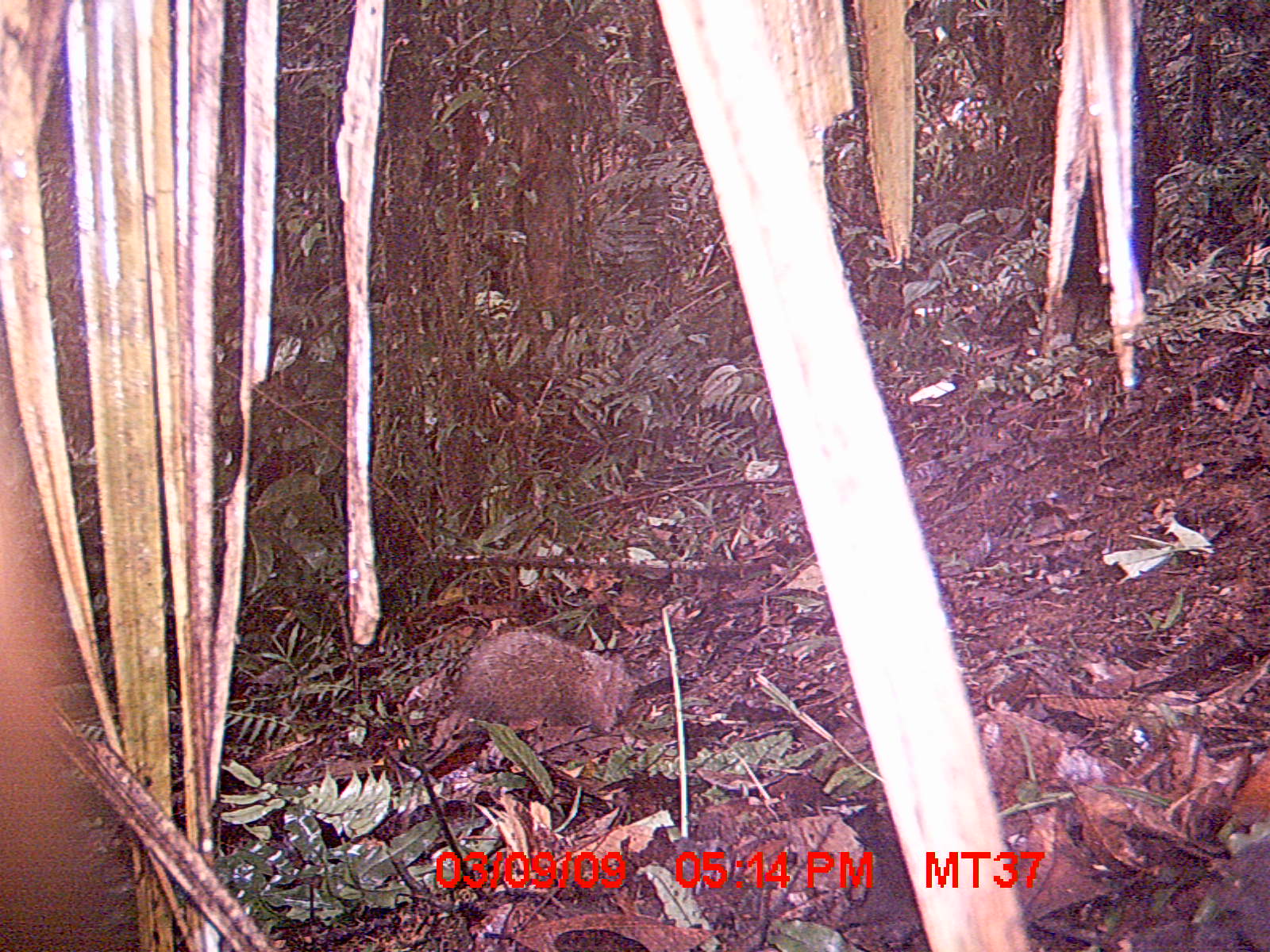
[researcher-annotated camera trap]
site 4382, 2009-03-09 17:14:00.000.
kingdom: Animalia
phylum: Chordata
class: Mammalia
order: Rodentia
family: Nesomyidae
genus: Nesomys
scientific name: Nesomys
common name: nesomys rodents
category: nesomys sp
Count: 1.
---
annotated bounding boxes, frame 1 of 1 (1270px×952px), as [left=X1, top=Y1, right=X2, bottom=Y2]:
nesomys sp: [left=408, top=630, right=637, bottom=776]